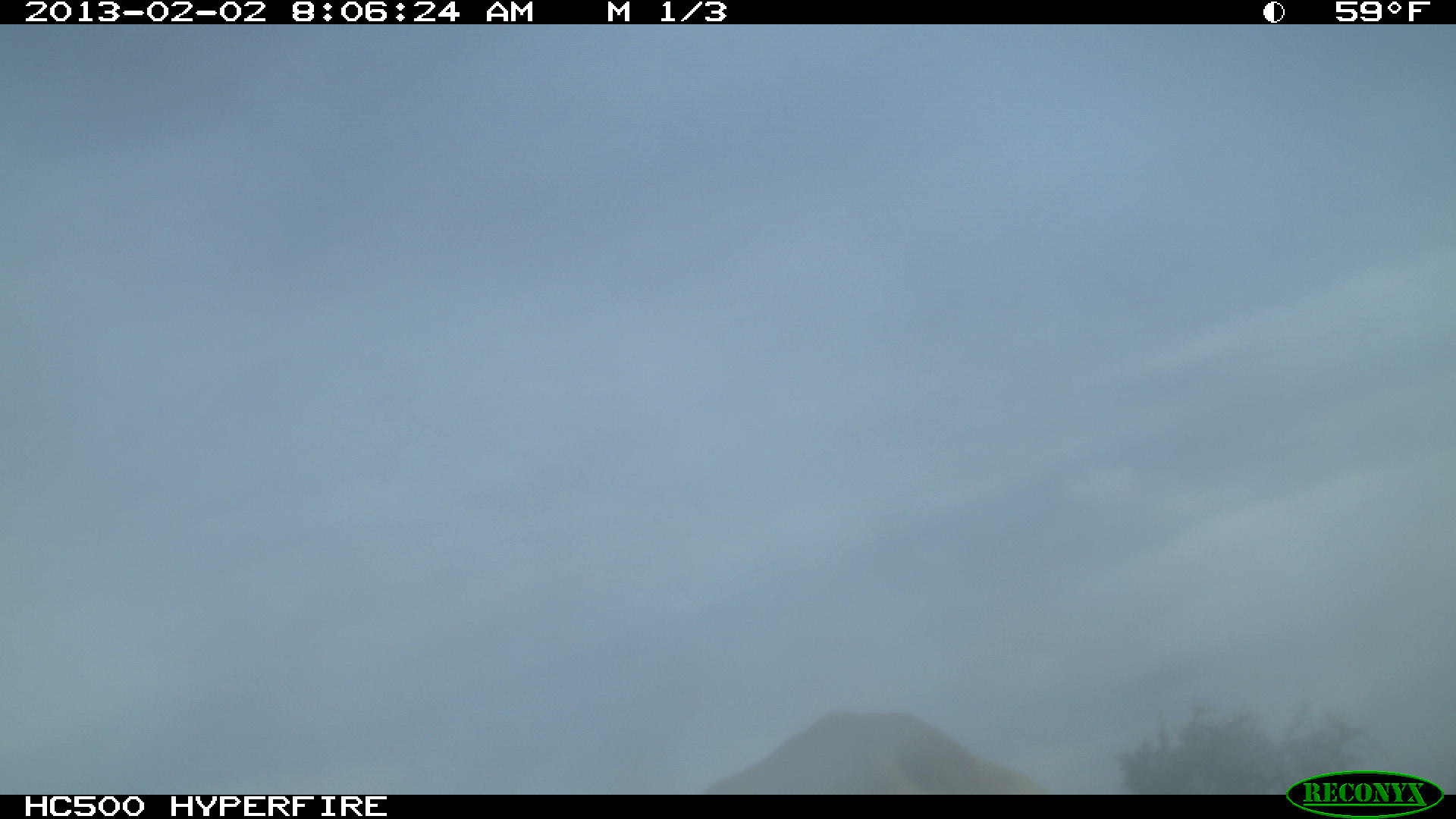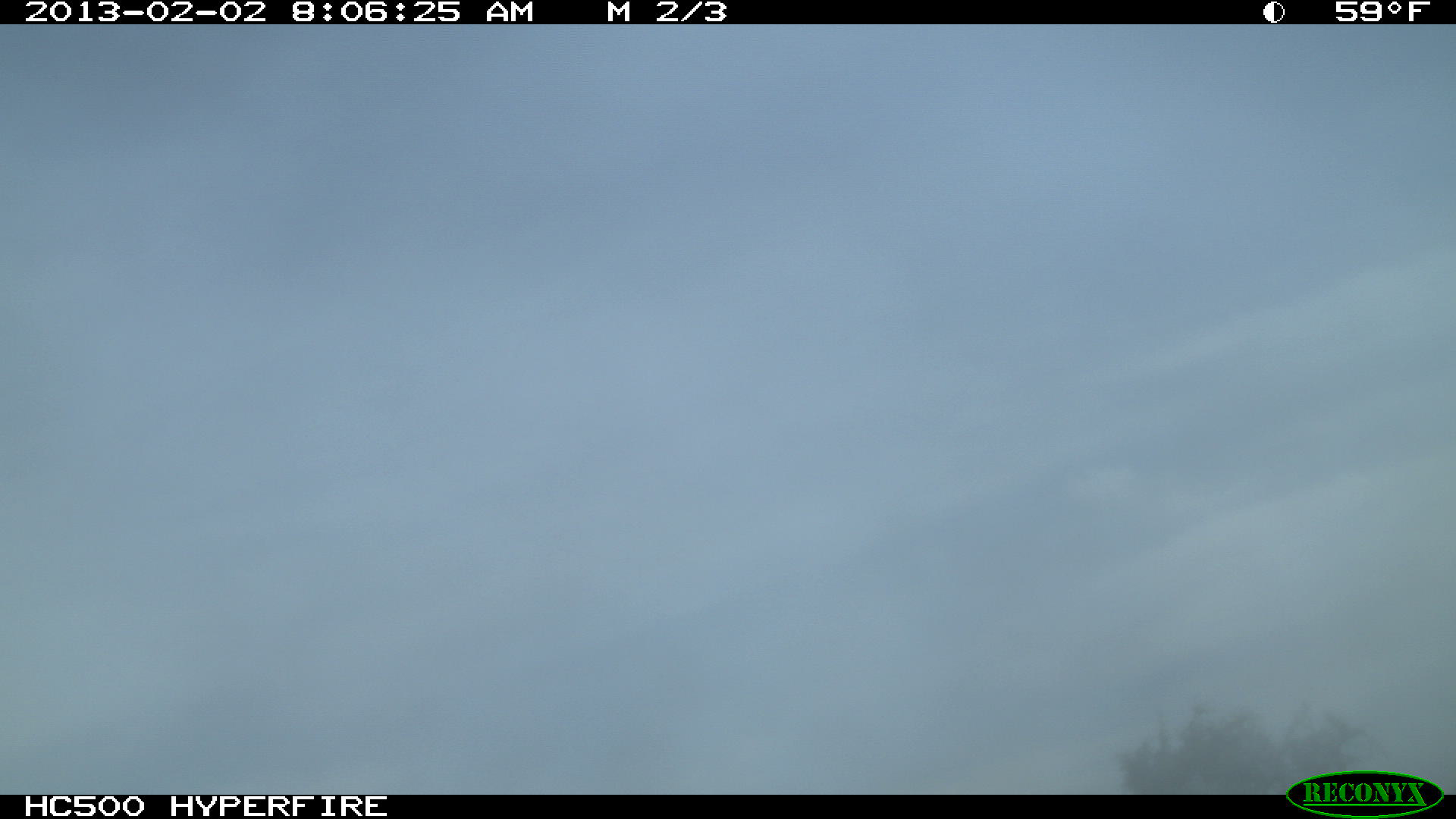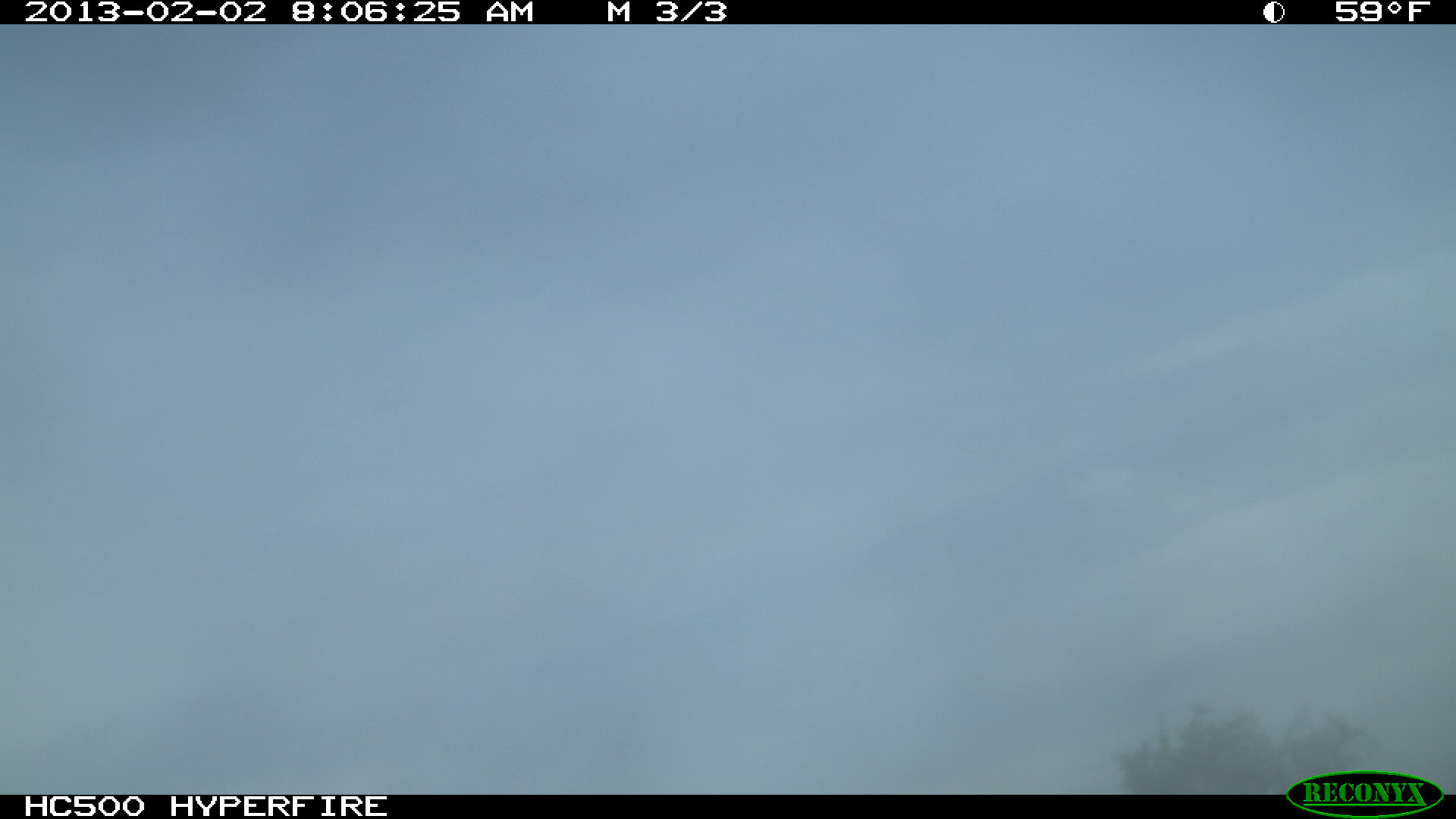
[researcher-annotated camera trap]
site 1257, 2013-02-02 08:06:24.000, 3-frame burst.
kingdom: Animalia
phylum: Chordata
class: Mammalia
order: Artiodactyla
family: Bovidae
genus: Bos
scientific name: Bos taurus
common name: domestic cattle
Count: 1.